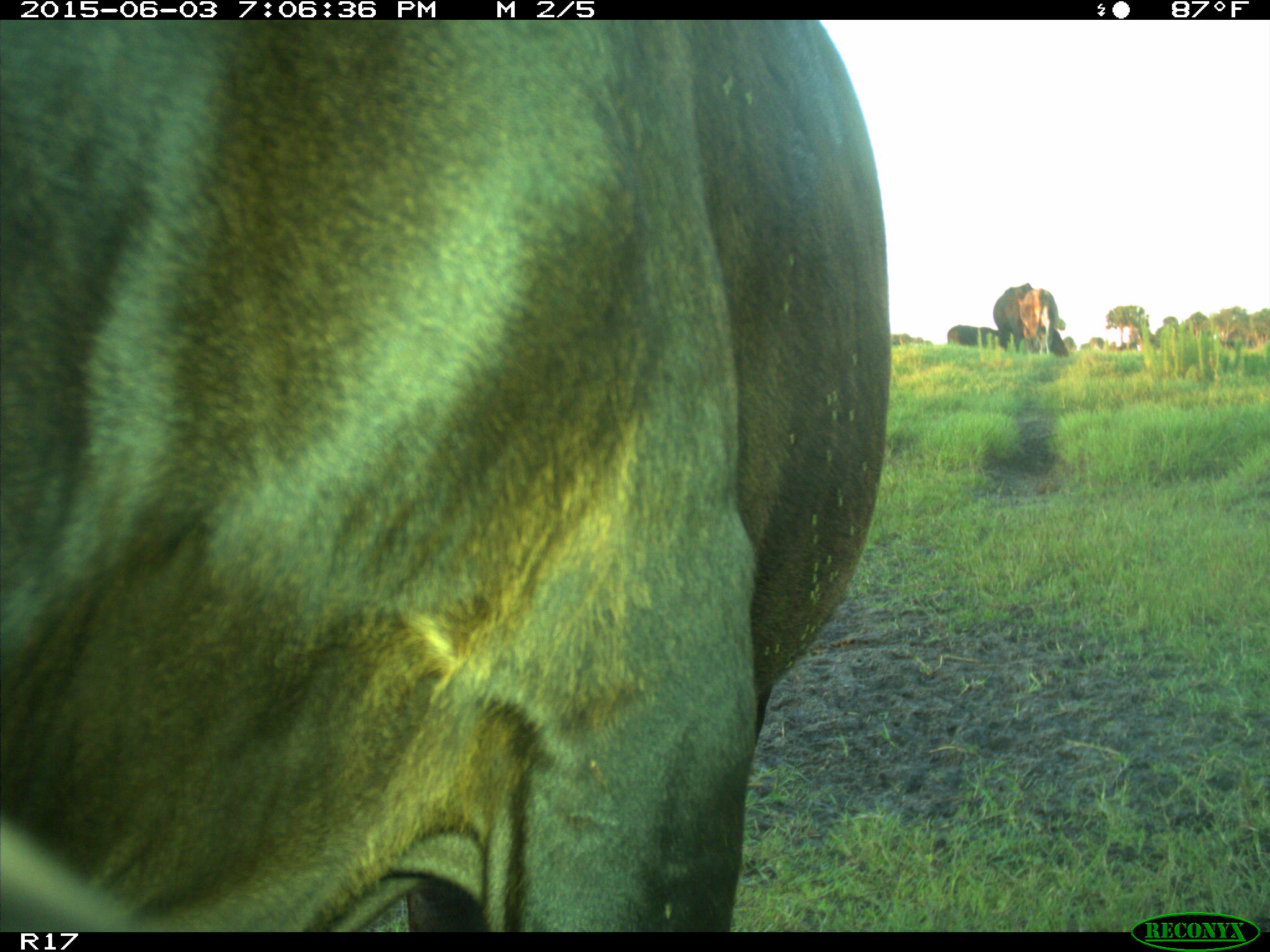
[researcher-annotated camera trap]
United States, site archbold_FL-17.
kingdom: Animalia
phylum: Chordata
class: Mammalia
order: Artiodactyla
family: Bovidae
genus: Bos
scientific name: Bos taurus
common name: domestic cow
Bos taurus (domestic cow).